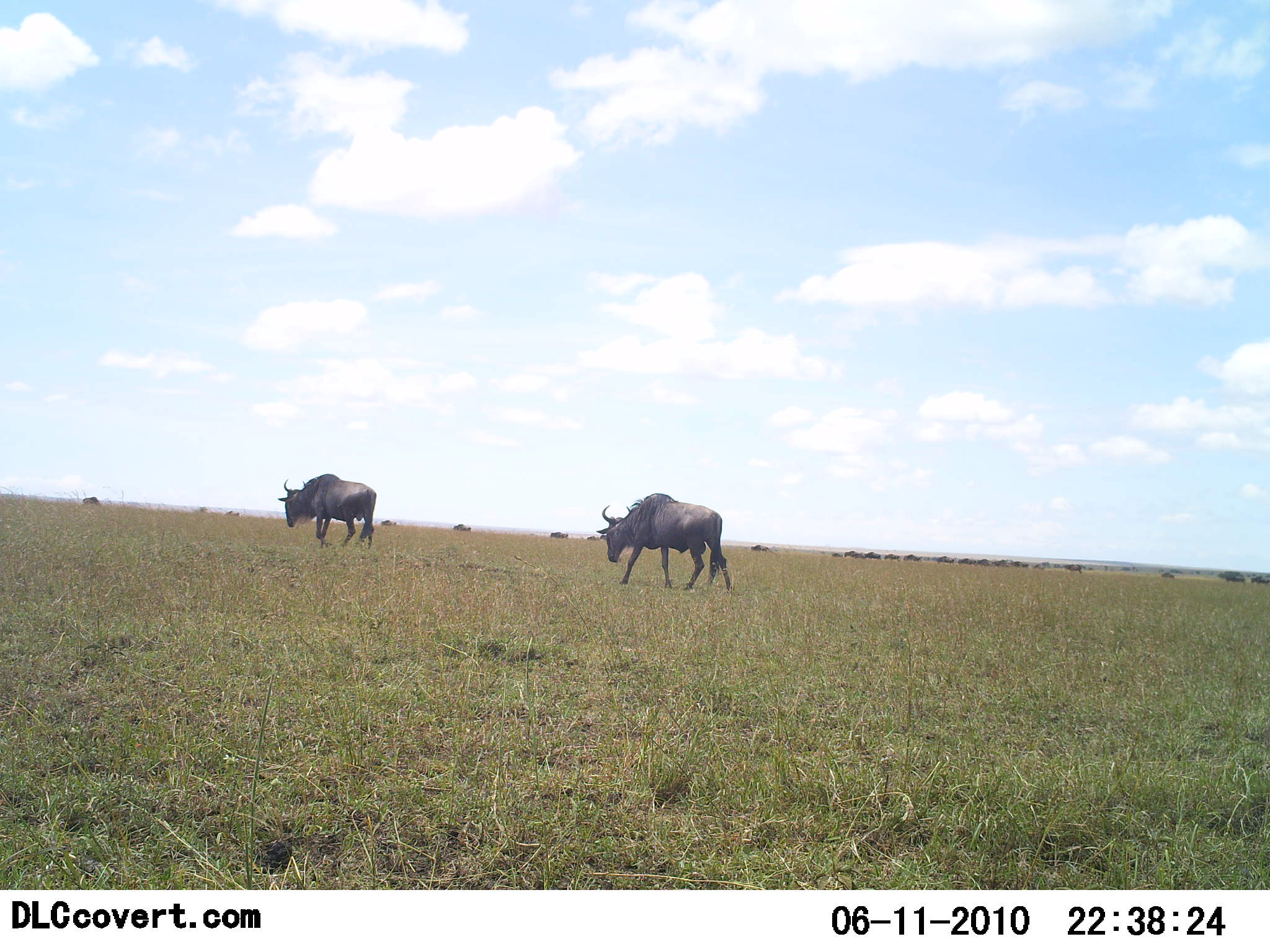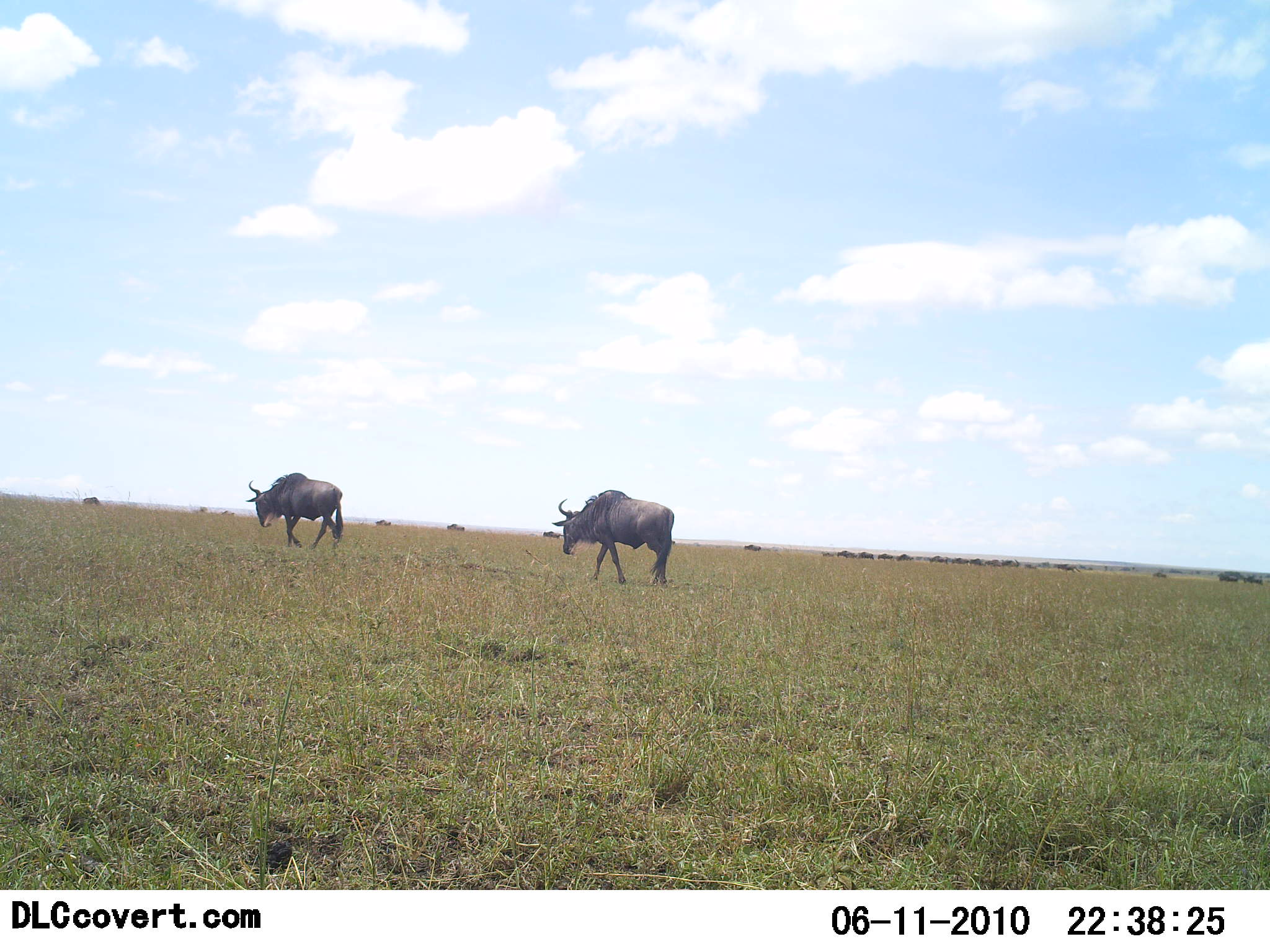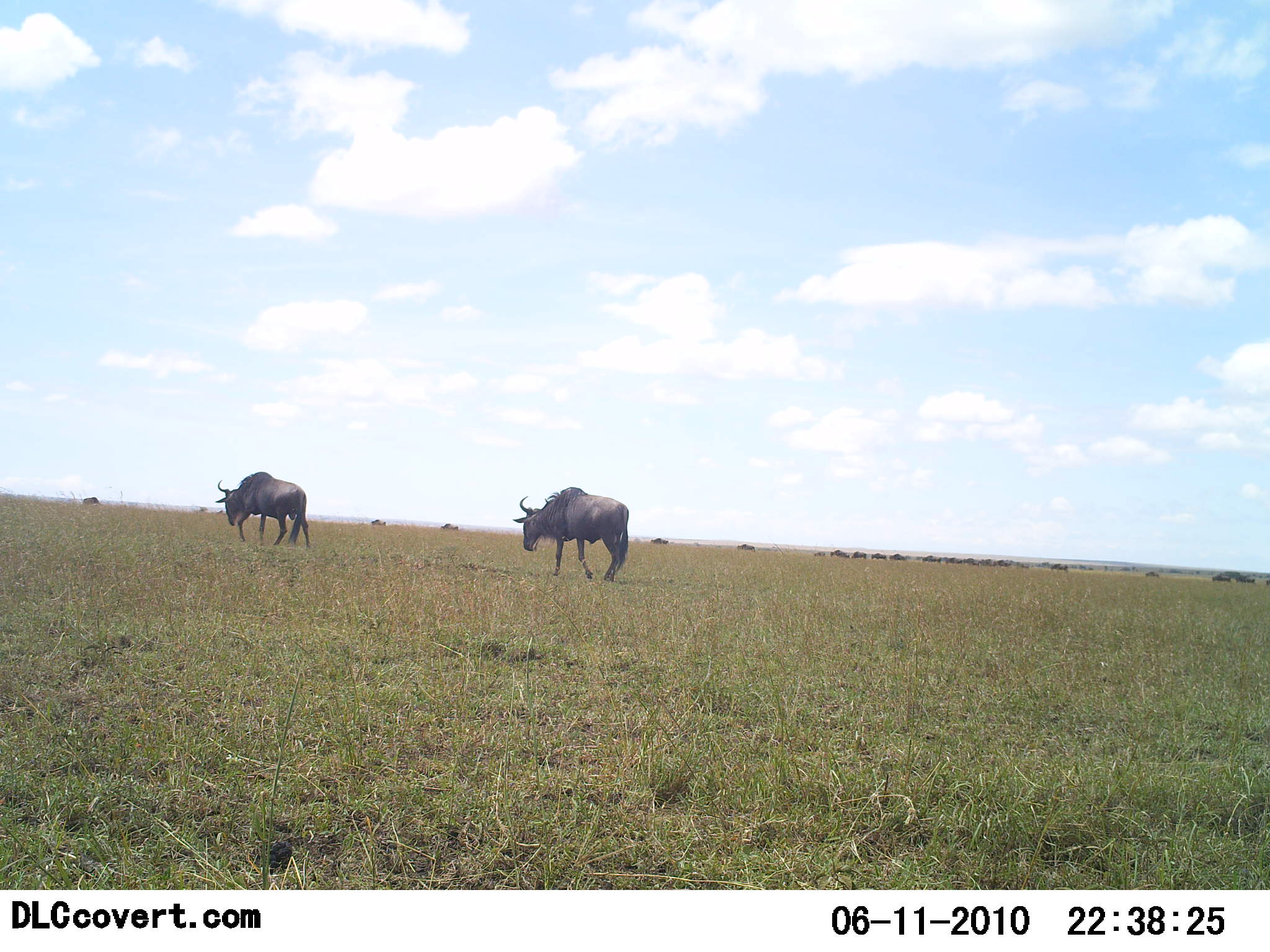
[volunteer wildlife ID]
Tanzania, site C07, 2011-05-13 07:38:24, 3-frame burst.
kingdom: Animalia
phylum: Chordata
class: Mammalia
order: Artiodactyla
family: Bovidae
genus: Connochaetes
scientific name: Connochaetes taurinus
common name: blue wildebeest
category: wildebeest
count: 11-50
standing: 0%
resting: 0%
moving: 100%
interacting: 0%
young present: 0%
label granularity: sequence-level